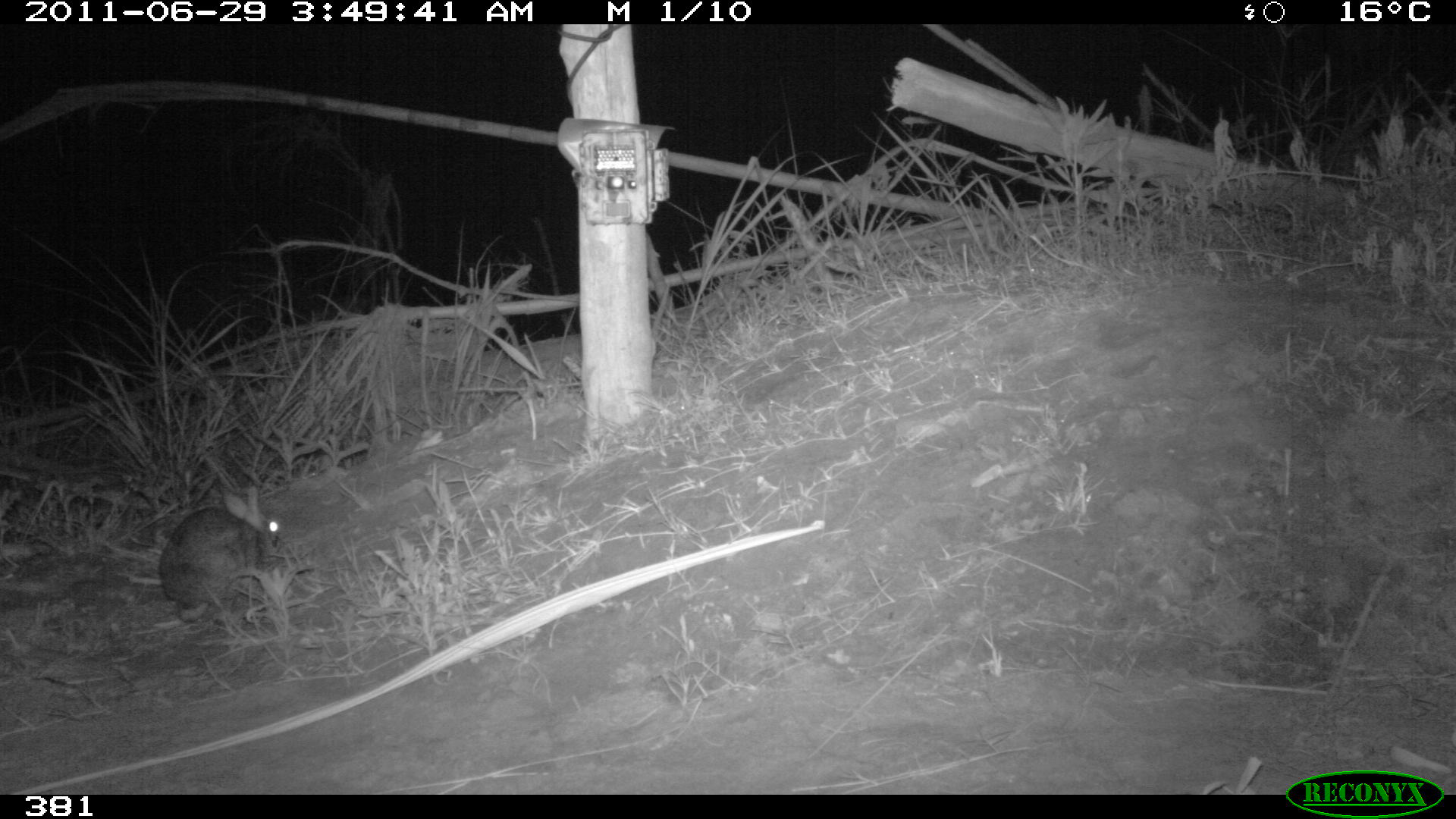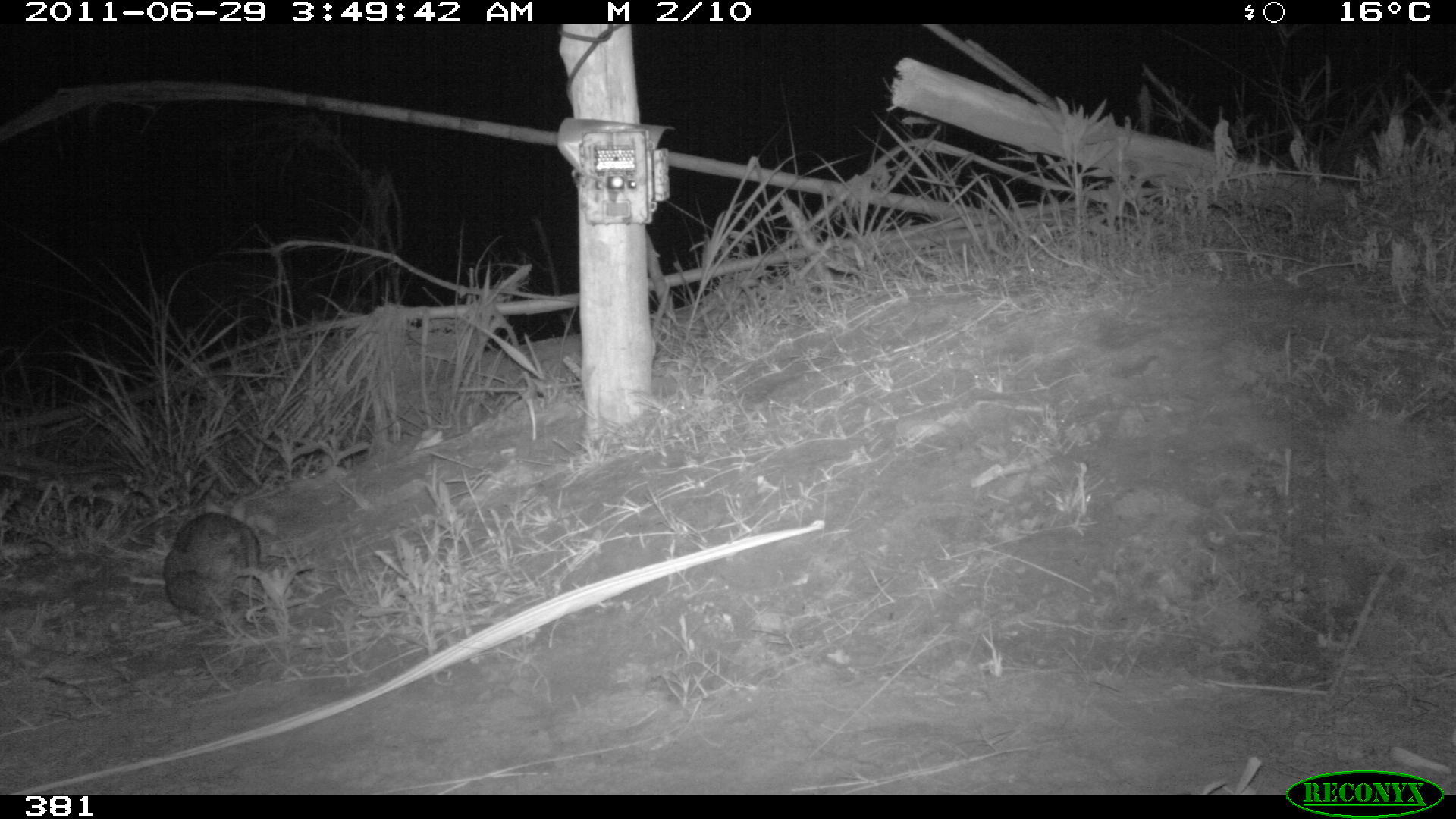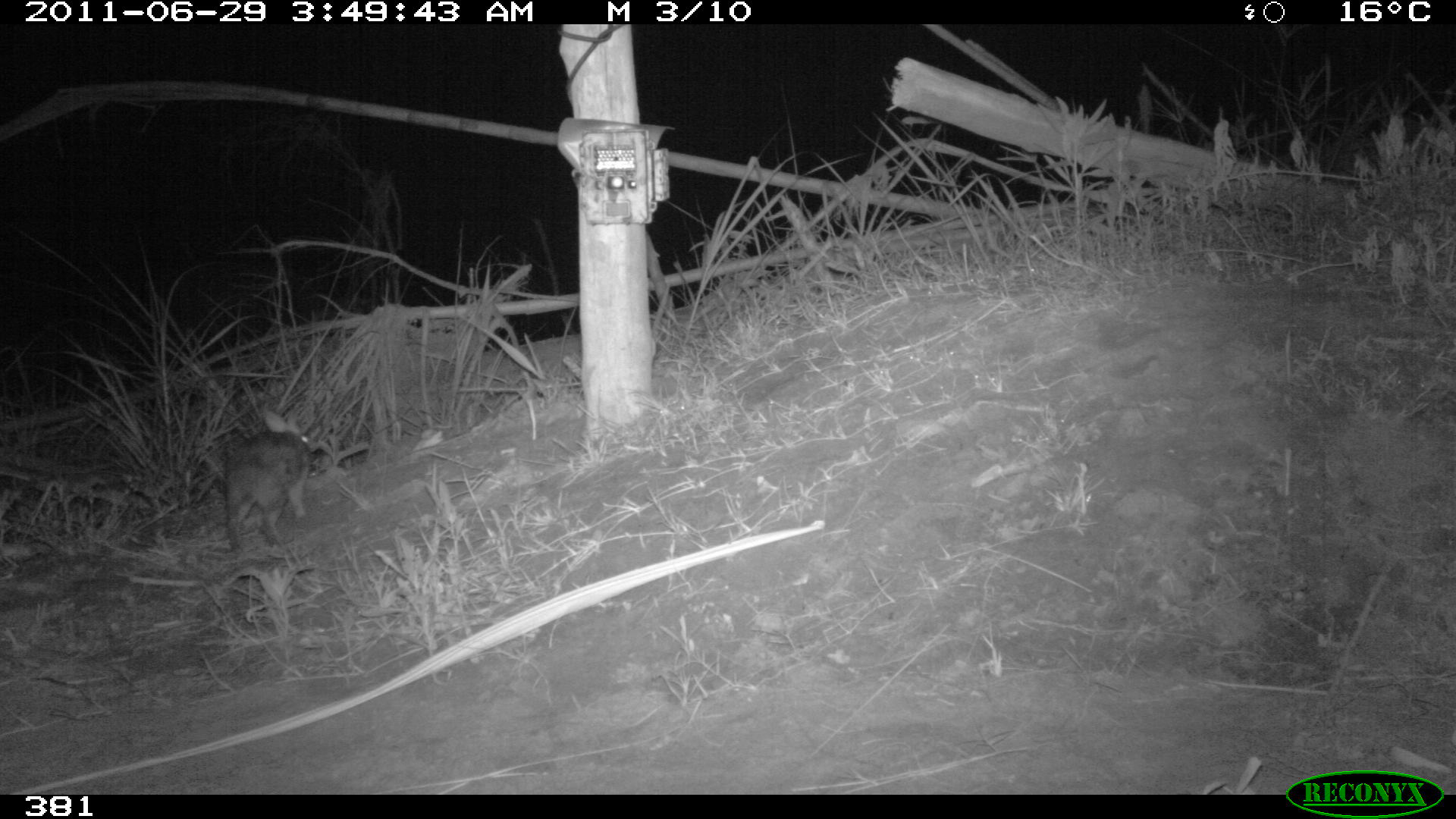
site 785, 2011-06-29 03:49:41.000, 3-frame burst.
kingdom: Animalia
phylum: Chordata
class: Mammalia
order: Lagomorpha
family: Leporidae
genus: Sylvilagus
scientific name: Sylvilagus brasiliensis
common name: tapeti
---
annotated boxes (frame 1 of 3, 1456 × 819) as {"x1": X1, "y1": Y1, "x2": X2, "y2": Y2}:
sylvilagus brasiliensis: {"x1": 158, "y1": 483, "x2": 296, "y2": 623}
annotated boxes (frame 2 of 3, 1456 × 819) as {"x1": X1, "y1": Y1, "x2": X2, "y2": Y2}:
sylvilagus brasiliensis: {"x1": 160, "y1": 509, "x2": 261, "y2": 629}